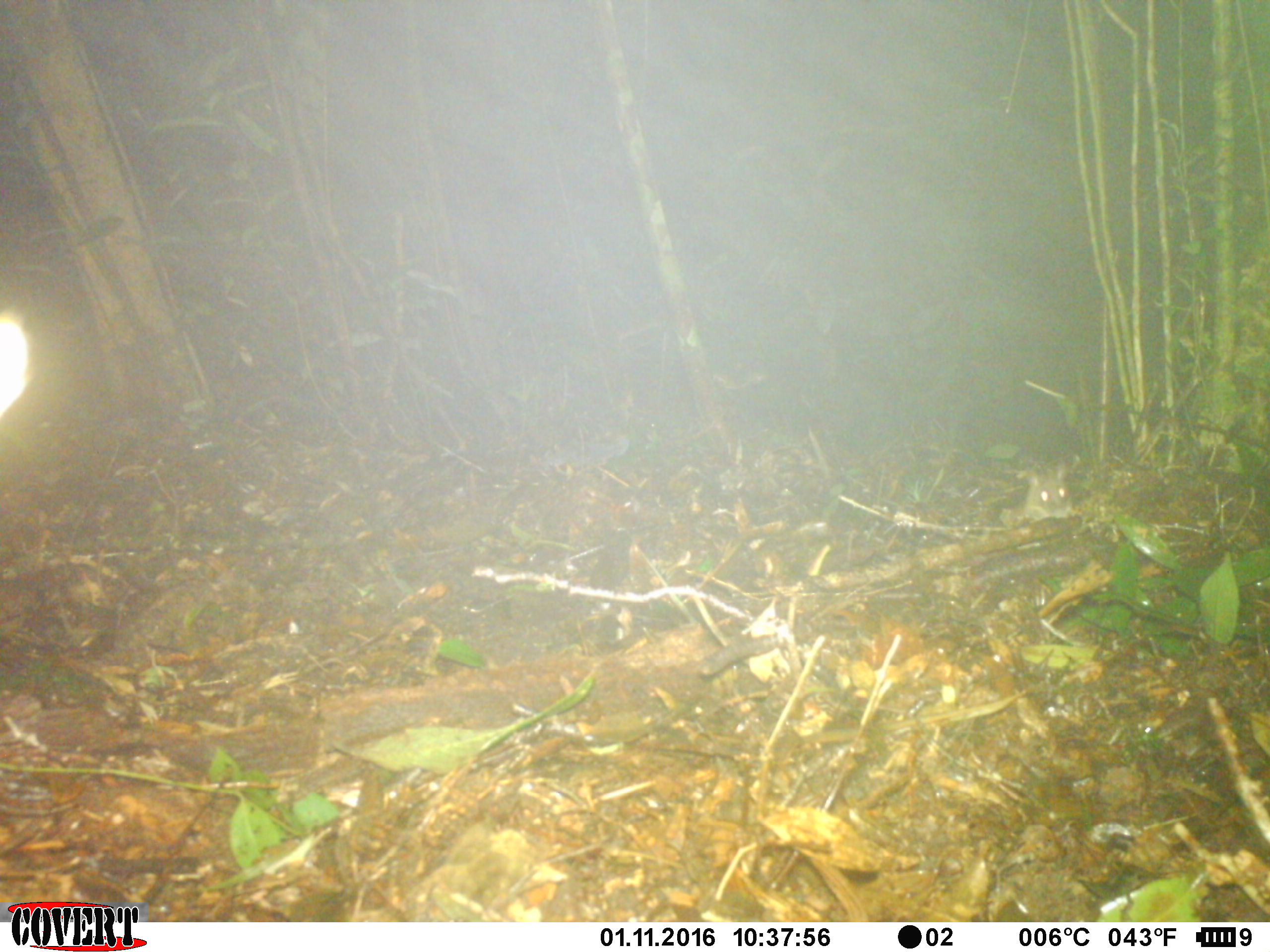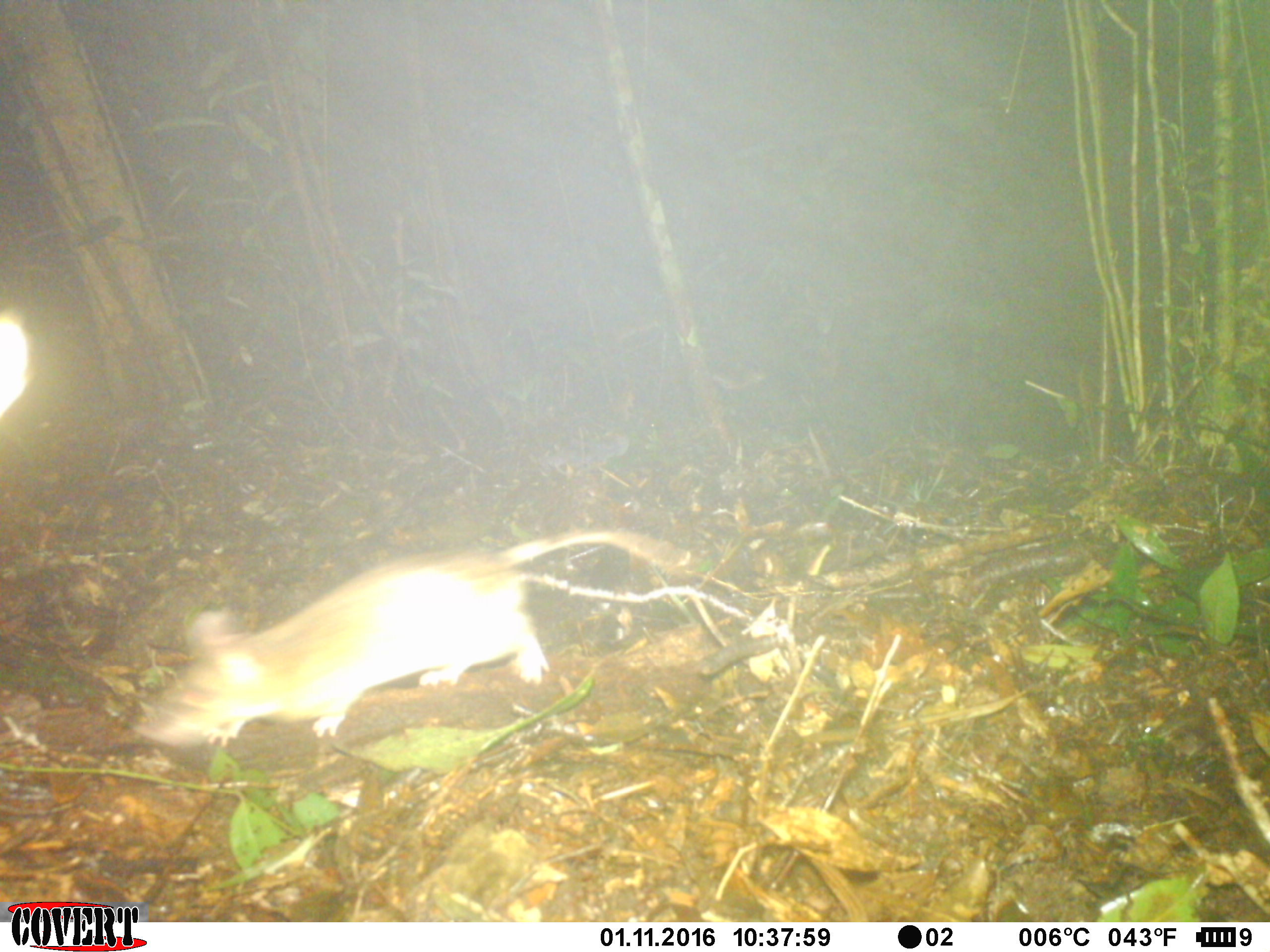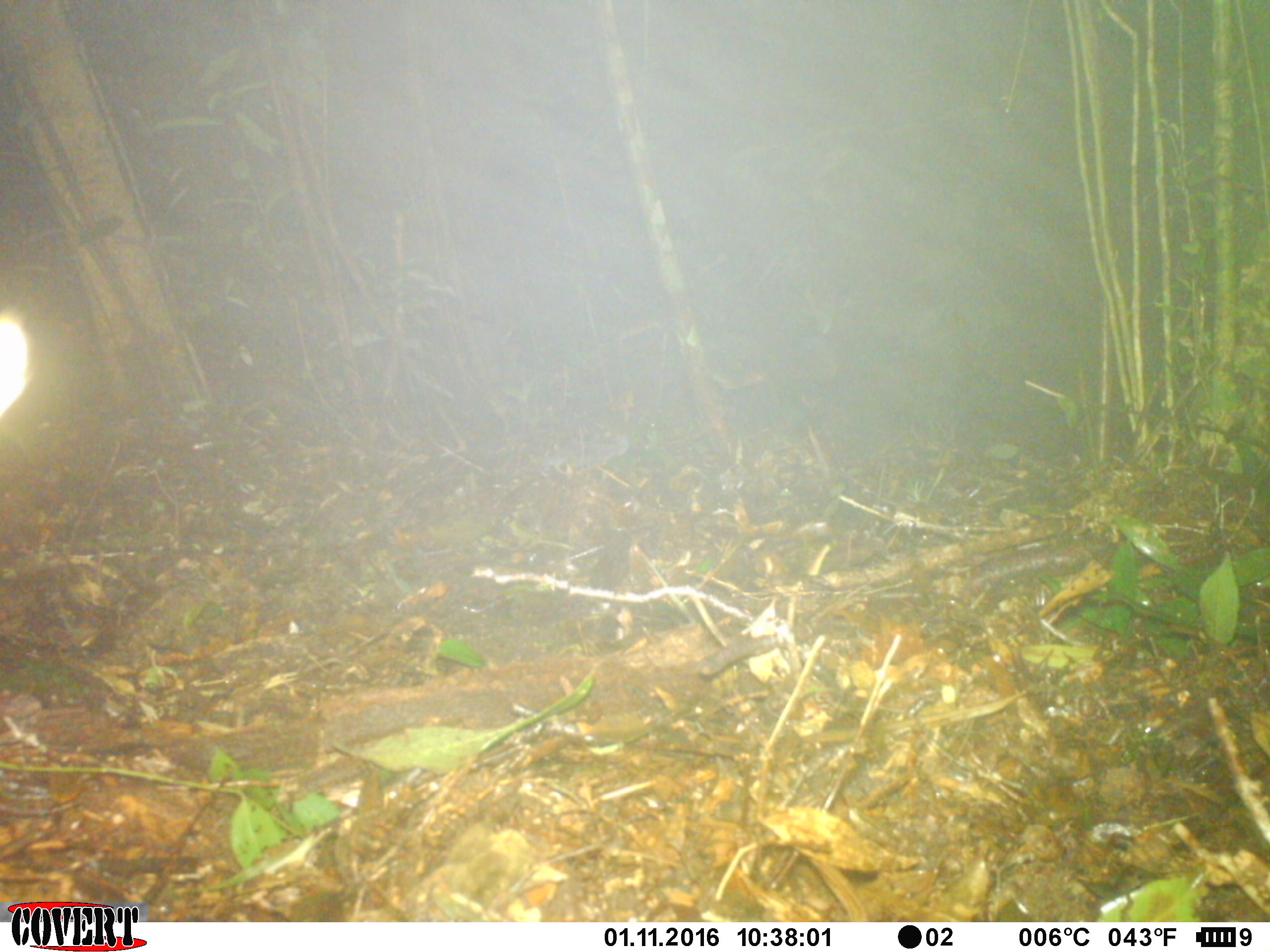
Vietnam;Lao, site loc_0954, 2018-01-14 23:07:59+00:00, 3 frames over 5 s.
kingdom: Animalia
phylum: Chordata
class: Mammalia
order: Rodentia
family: Muridae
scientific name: Muridae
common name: old-world mice and rats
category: unidentified murid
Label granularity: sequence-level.